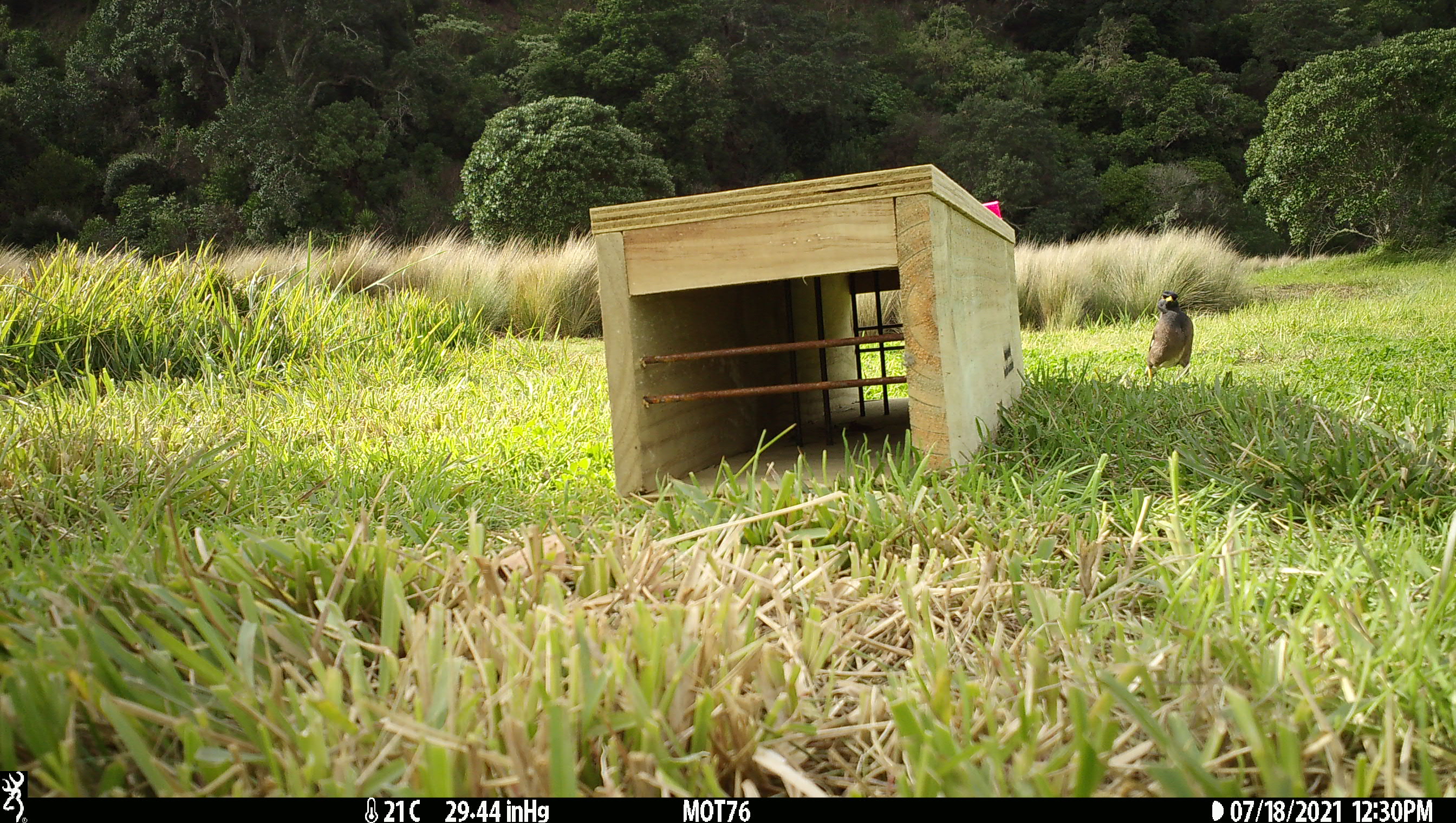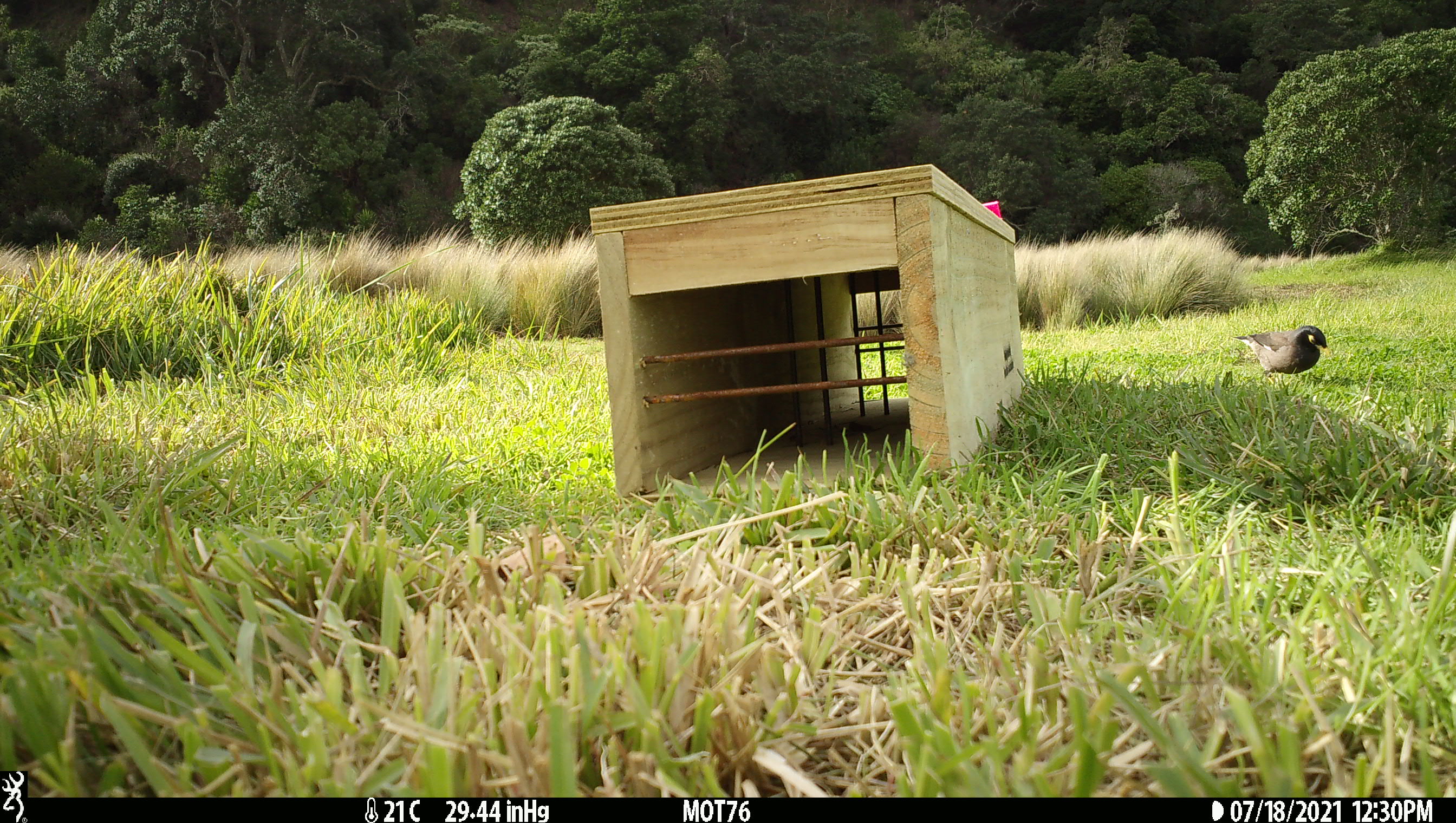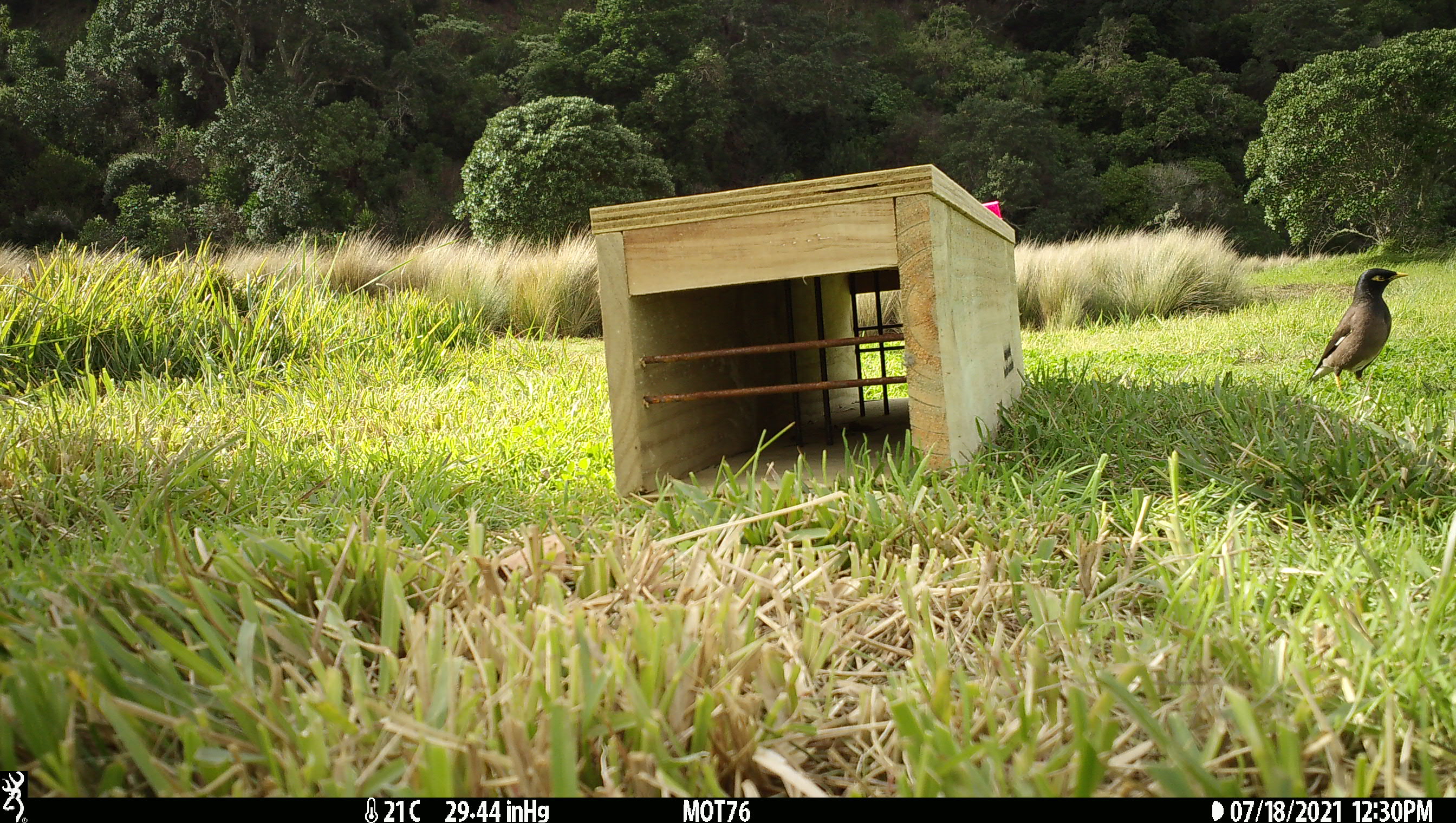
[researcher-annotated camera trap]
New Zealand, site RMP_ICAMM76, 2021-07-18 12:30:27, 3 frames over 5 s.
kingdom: Animalia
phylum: Chordata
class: Aves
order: Passeriformes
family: Sturnidae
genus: Acridotheres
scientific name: Acridotheres tristis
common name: common myna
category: myna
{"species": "myna (common myna) (Acridotheres tristis)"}